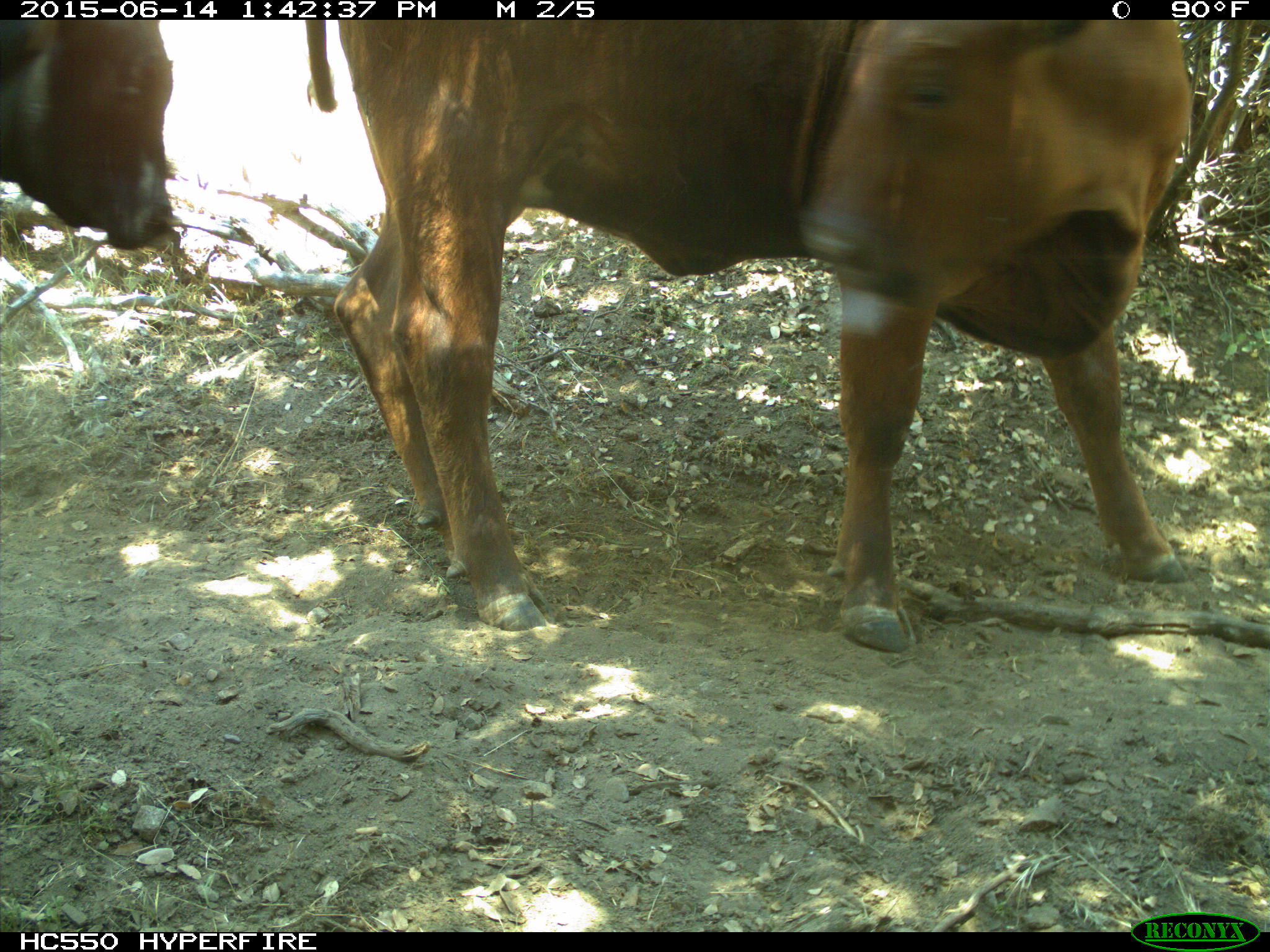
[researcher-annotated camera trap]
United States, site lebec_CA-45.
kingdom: Animalia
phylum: Chordata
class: Mammalia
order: Artiodactyla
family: Bovidae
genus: Bos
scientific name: Bos taurus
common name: domestic cow